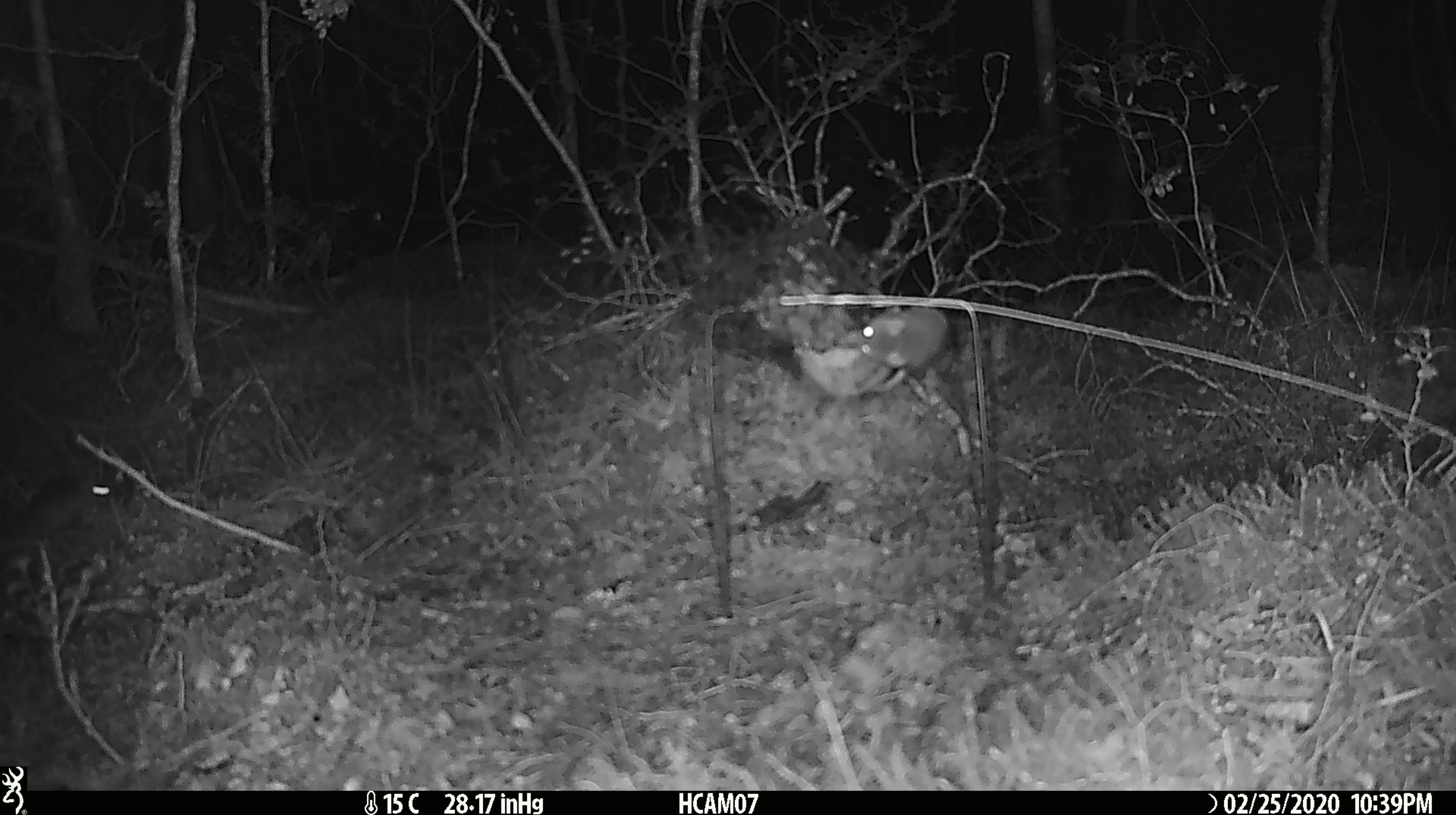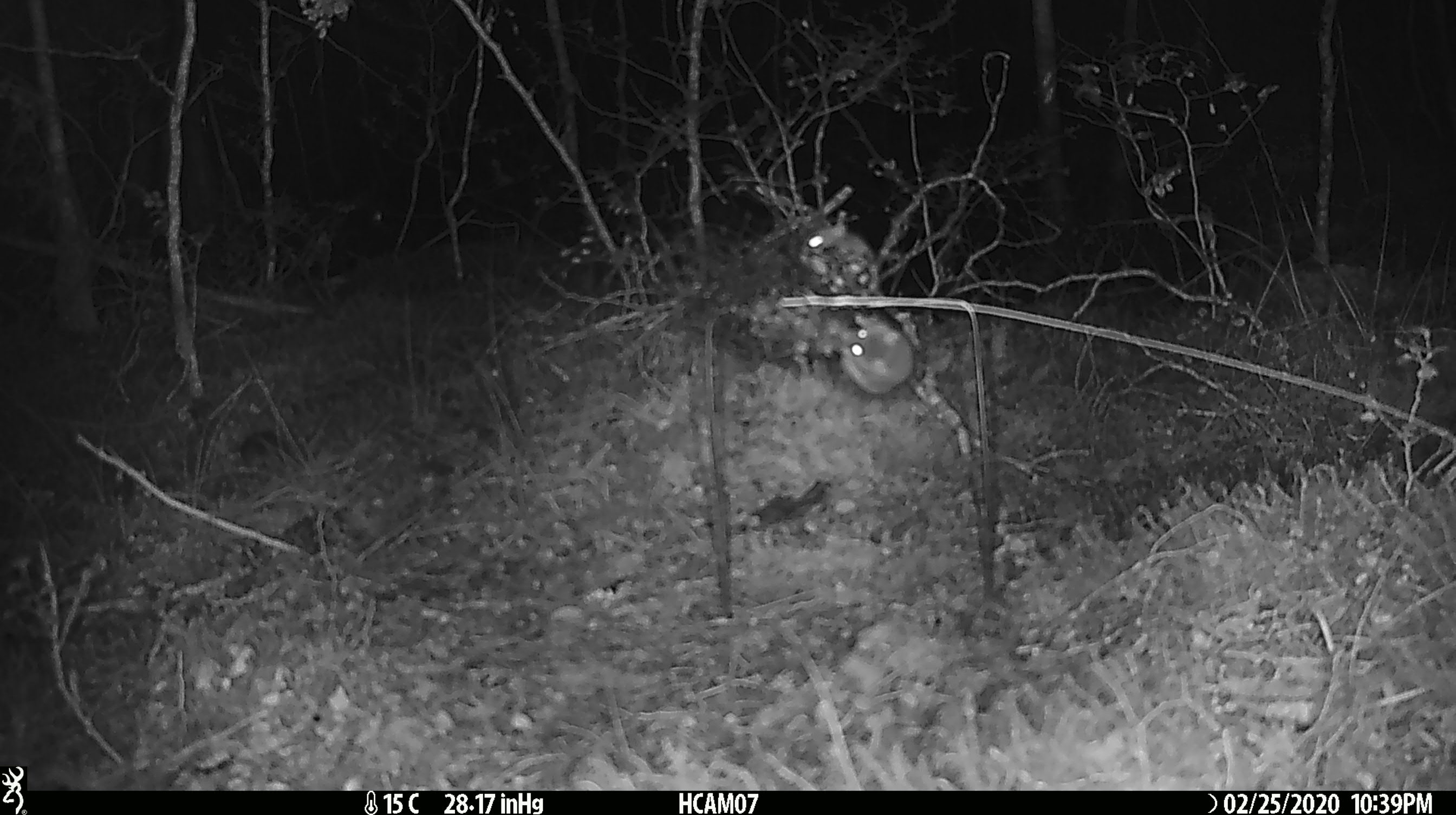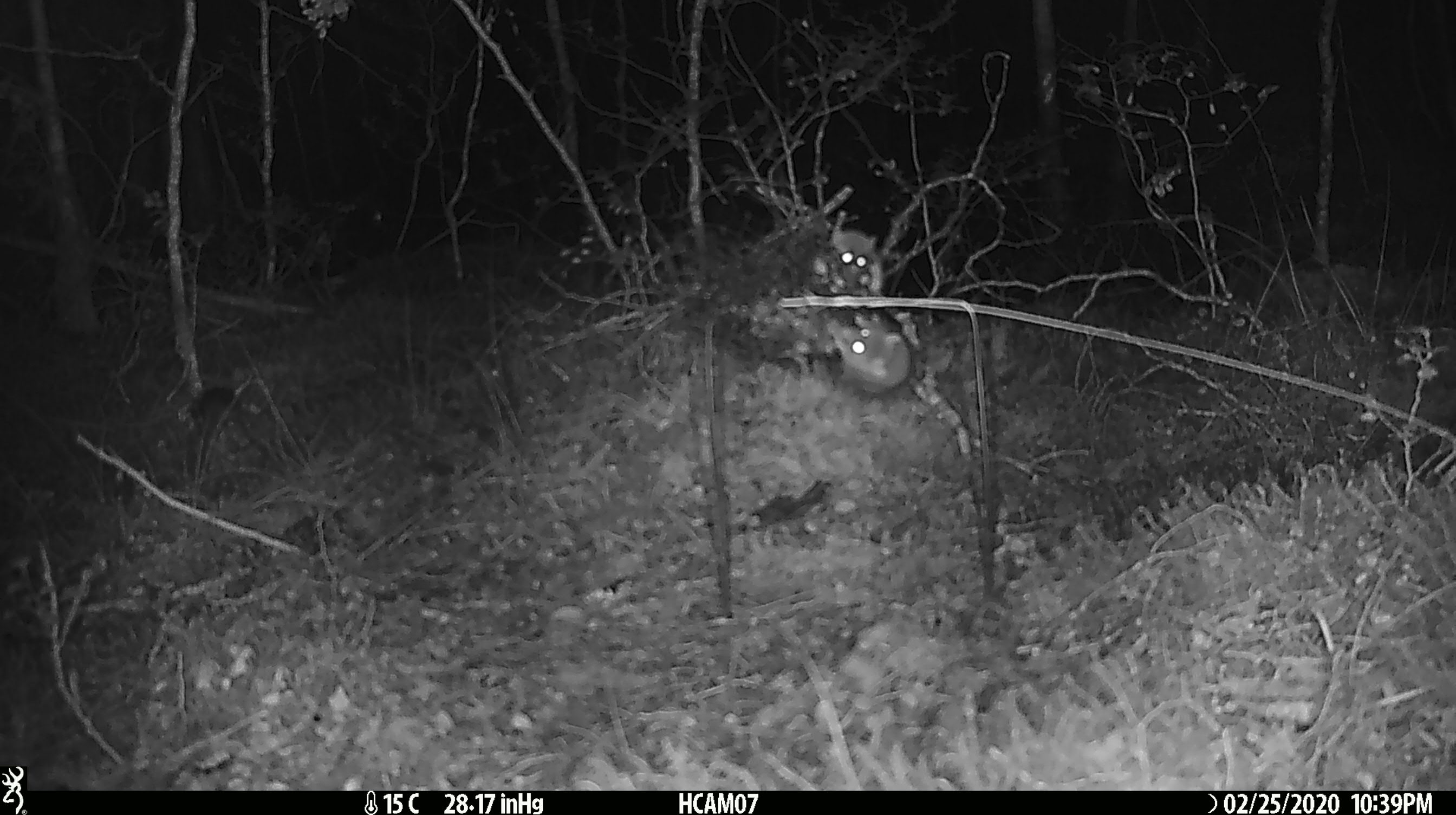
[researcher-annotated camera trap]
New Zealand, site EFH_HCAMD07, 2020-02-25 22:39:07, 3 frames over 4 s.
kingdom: Animalia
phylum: Chordata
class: Mammalia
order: Rodentia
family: Muridae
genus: Mus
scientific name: Mus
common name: mouse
Mouse (Mus).